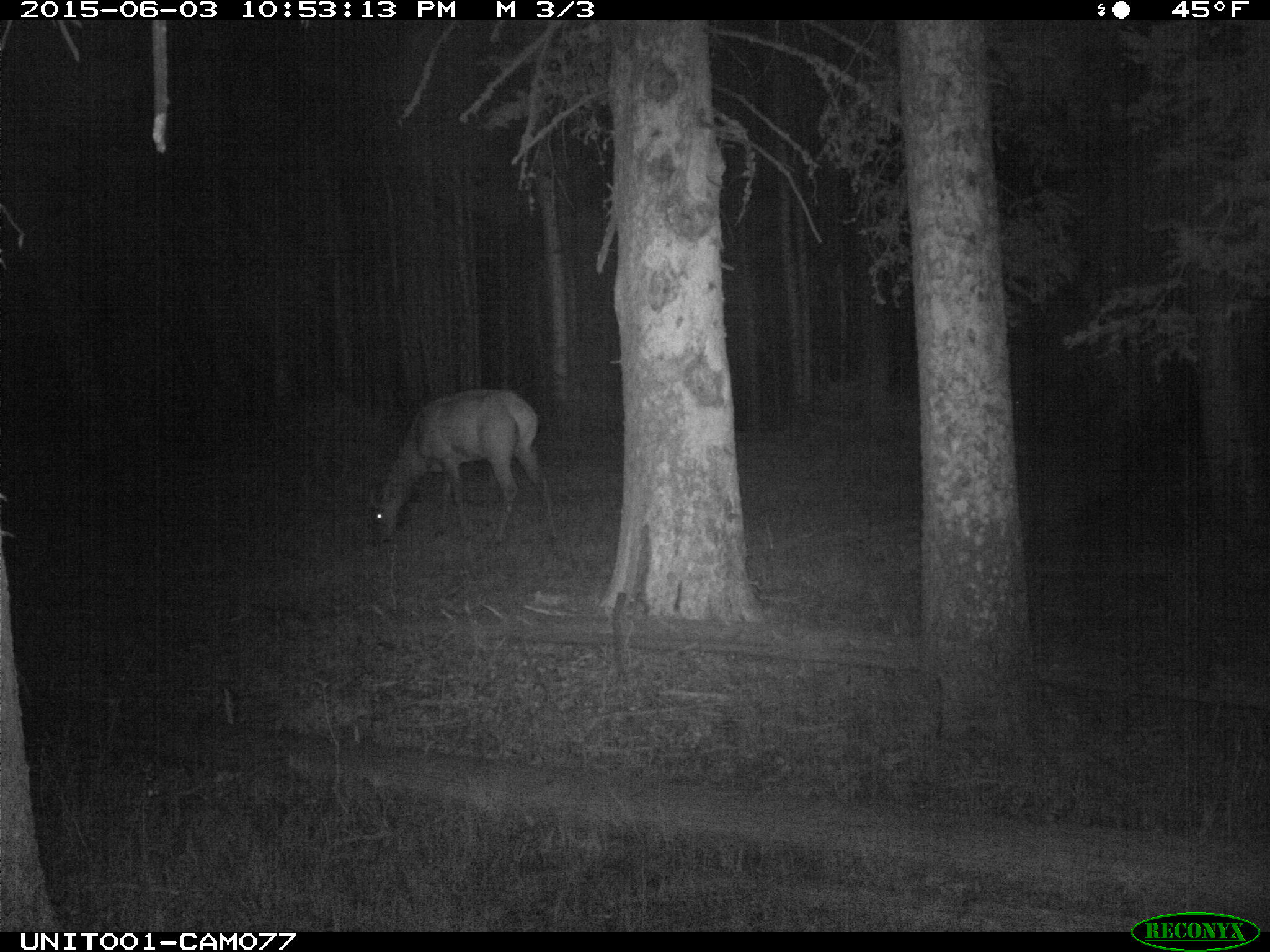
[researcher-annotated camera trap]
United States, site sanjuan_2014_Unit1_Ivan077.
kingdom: Animalia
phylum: Chordata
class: Mammalia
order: Artiodactyla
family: Cervidae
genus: Cervus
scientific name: Cervus elaphus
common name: red deer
Cervus elaphus (red deer).